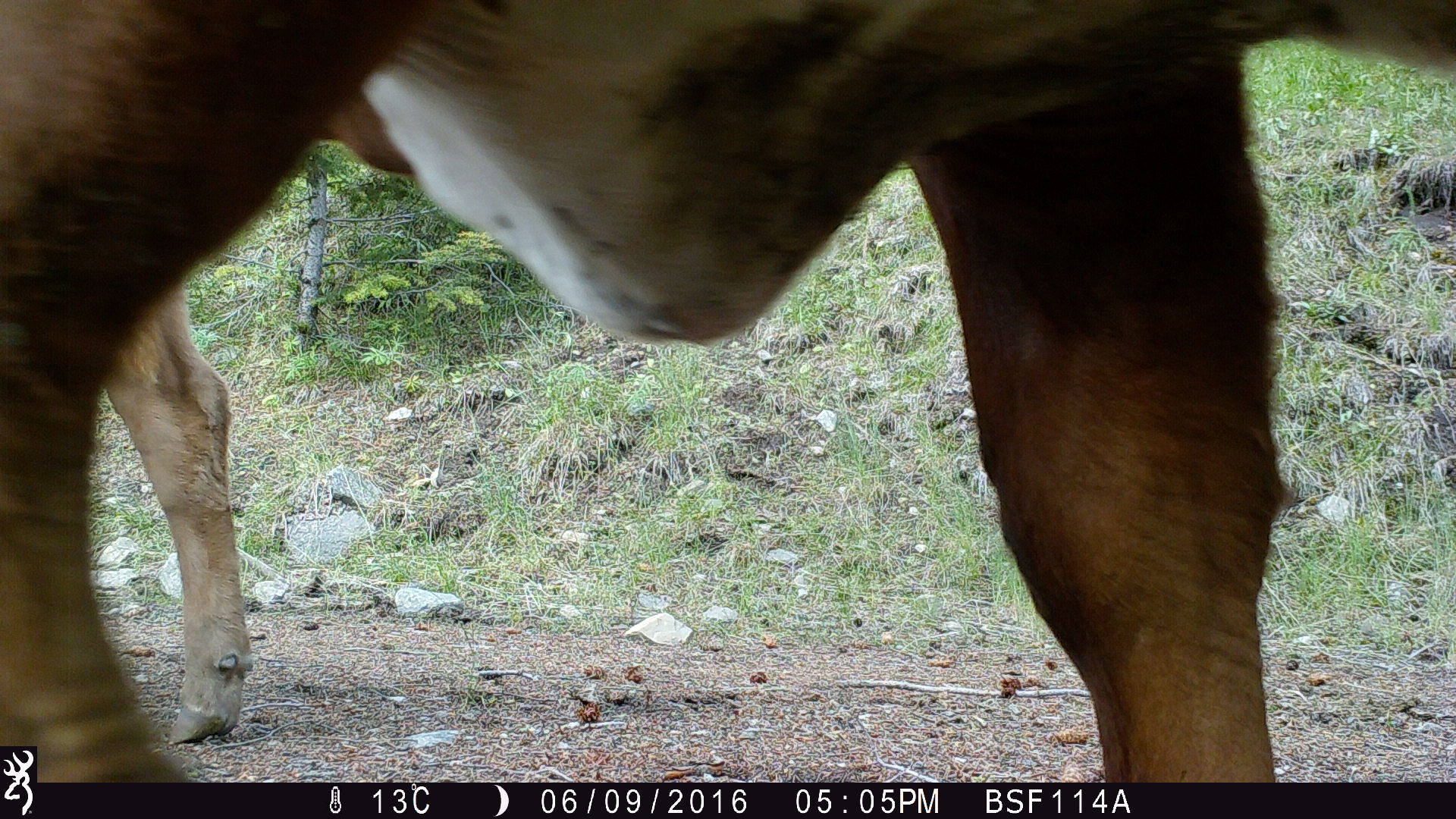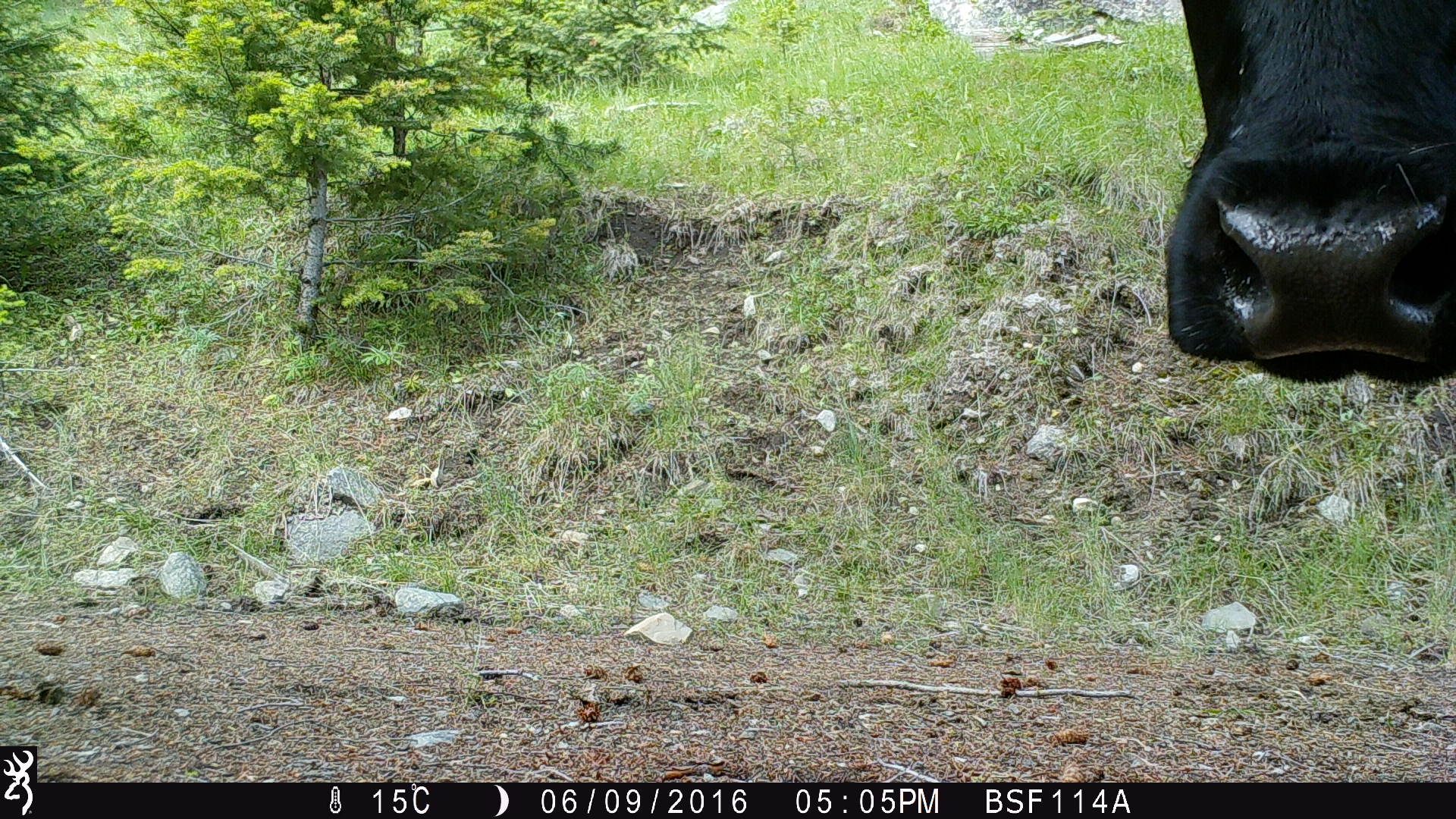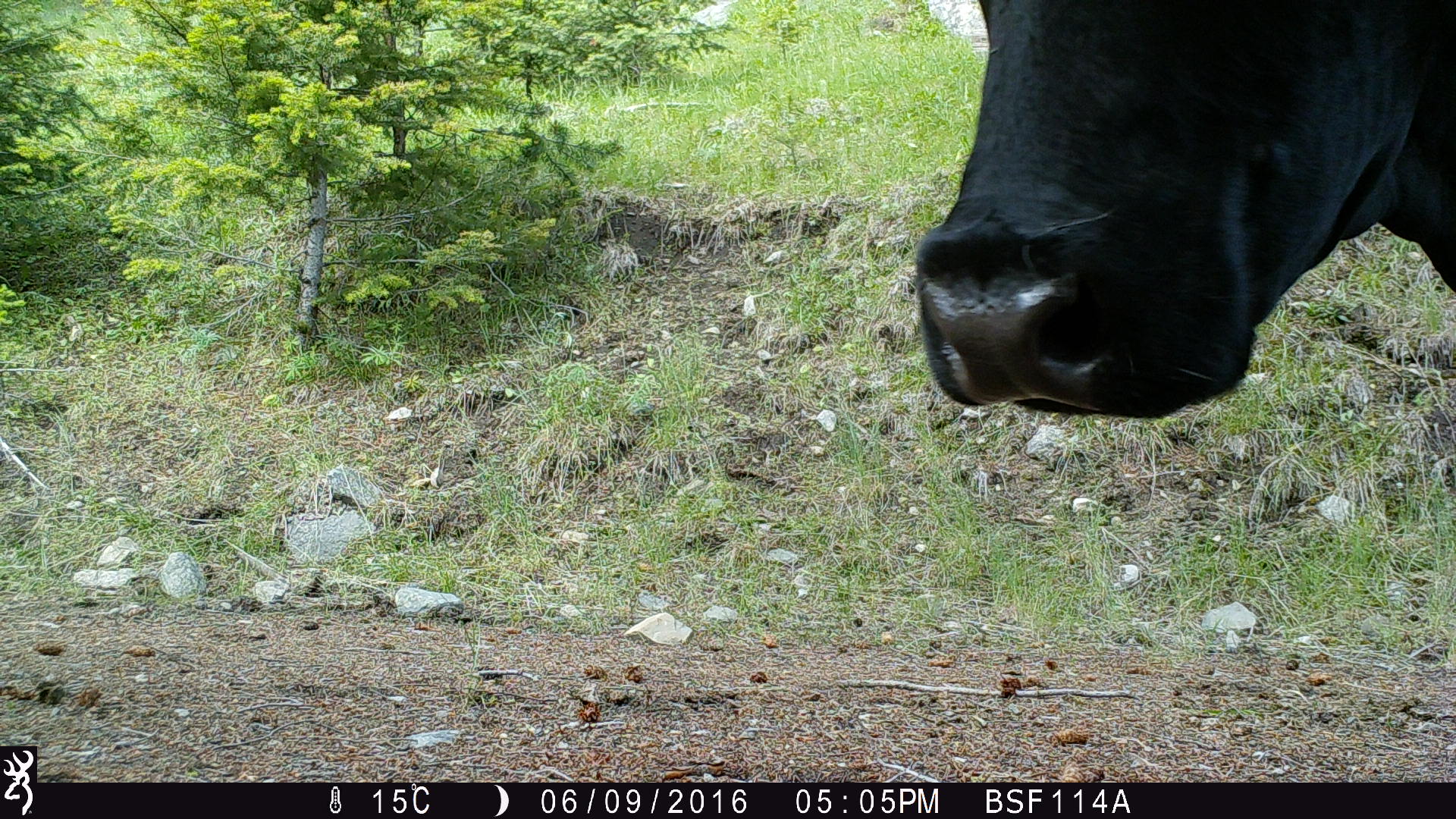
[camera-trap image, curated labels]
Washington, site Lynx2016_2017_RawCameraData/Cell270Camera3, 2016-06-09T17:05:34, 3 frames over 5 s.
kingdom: Animalia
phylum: Chordata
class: Mammalia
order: Artiodactyla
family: Bovidae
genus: Bos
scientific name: Bos taurus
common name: domestic cattle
Domestic cattle (Bos taurus). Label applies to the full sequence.